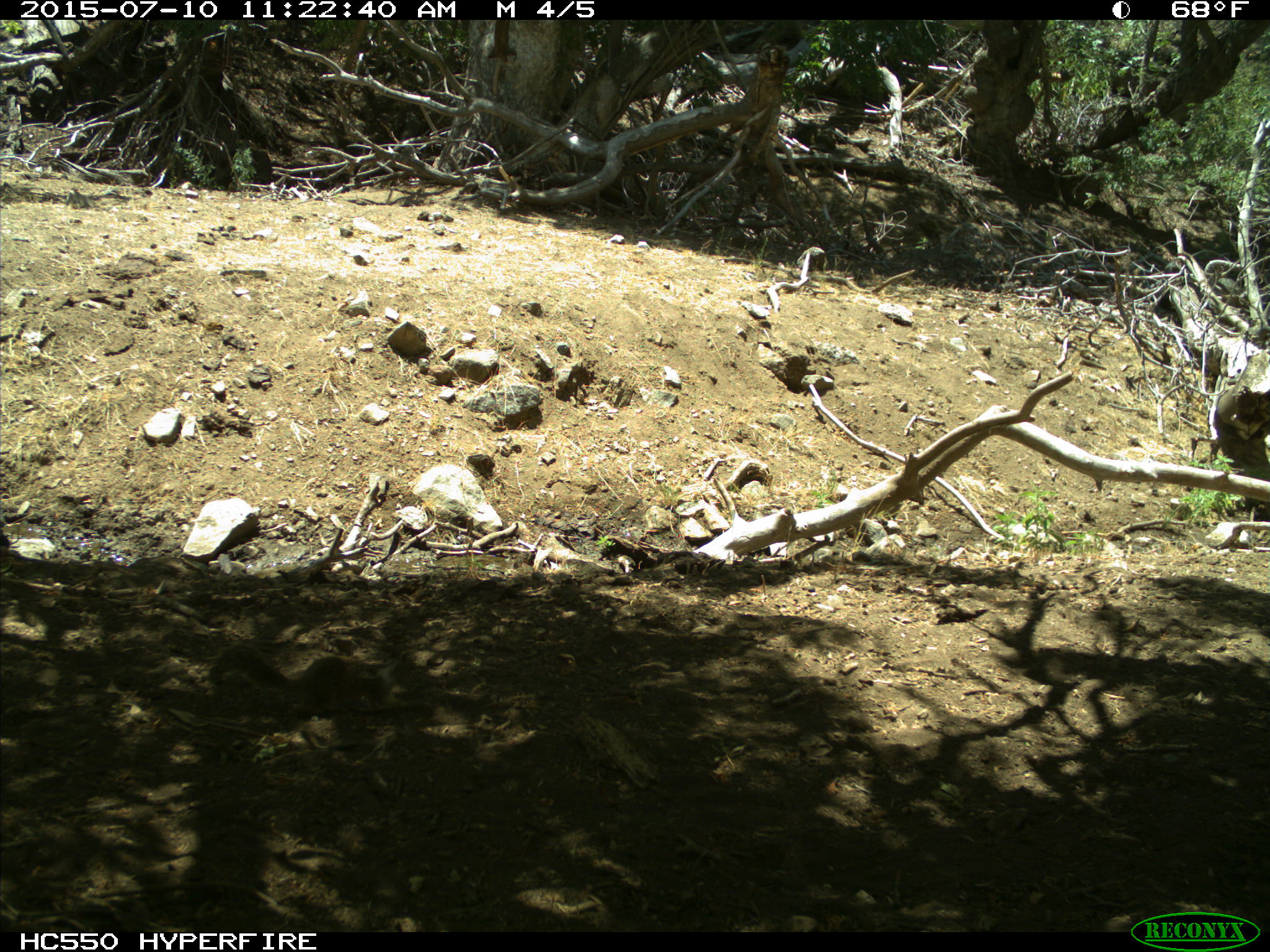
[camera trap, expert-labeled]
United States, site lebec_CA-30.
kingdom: Animalia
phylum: Chordata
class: Mammalia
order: Rodentia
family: Sciuridae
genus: Otospermophilus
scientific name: Otospermophilus beecheyi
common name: california ground squirrel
Otospermophilus beecheyi (california ground squirrel).